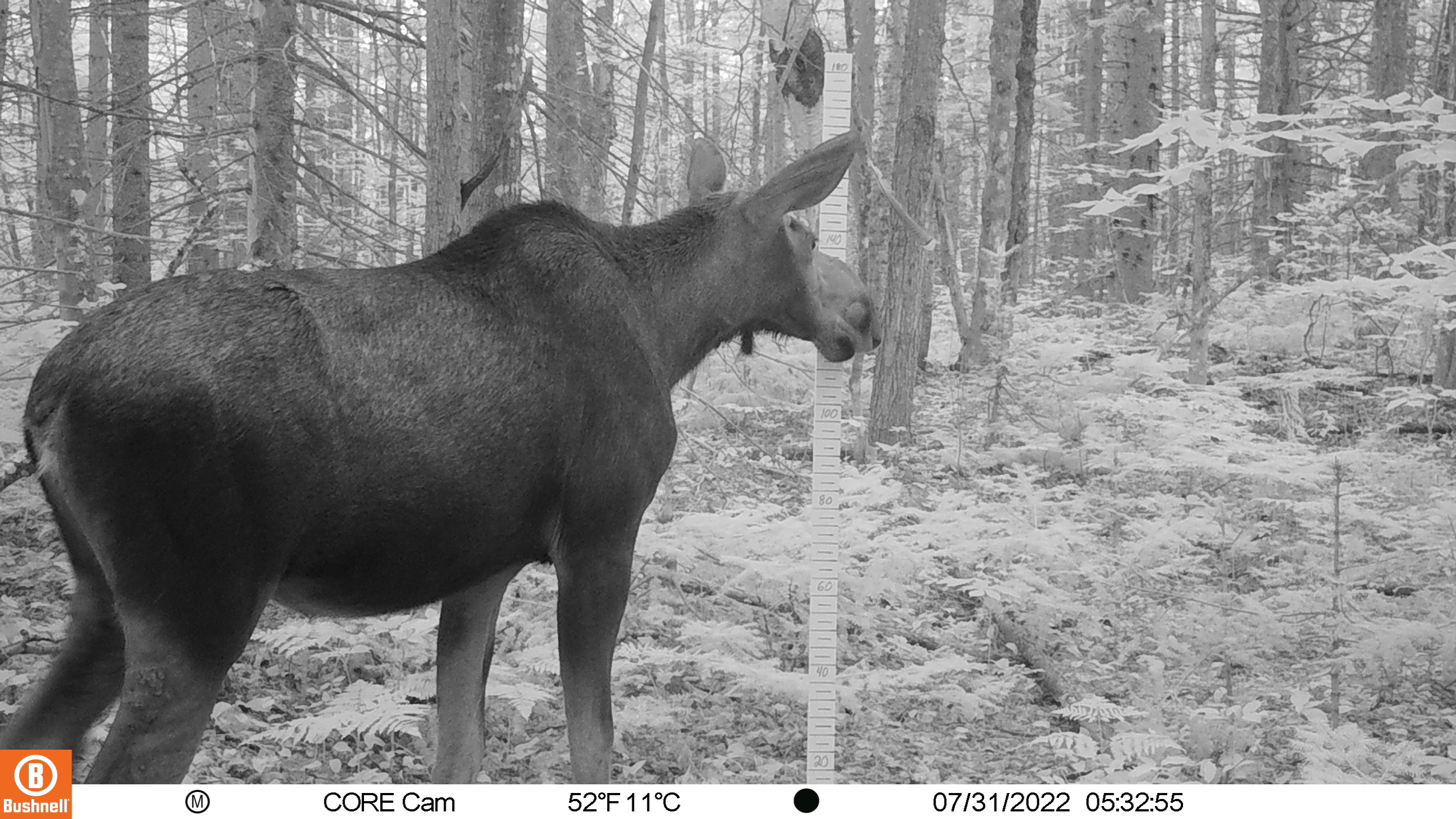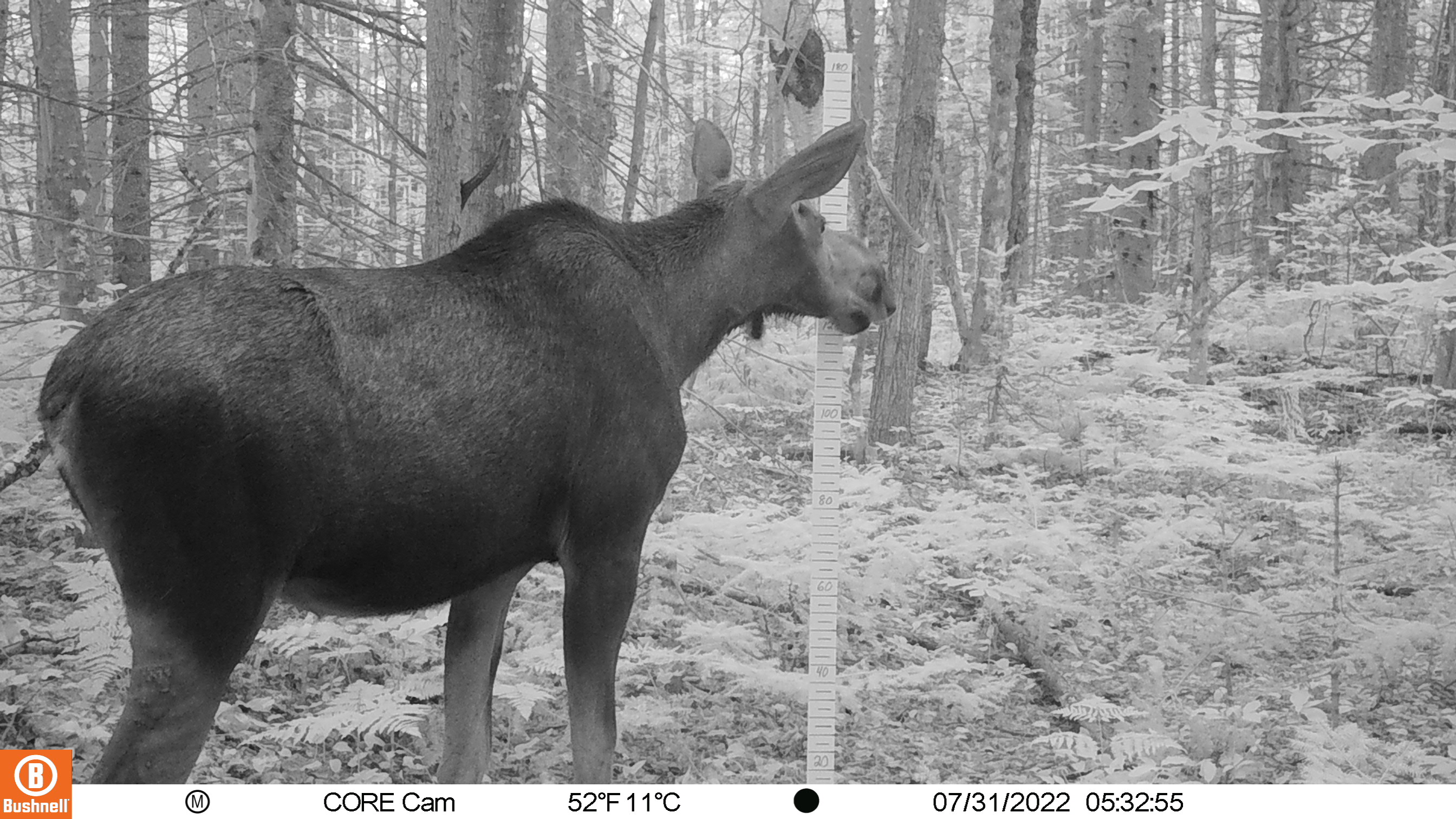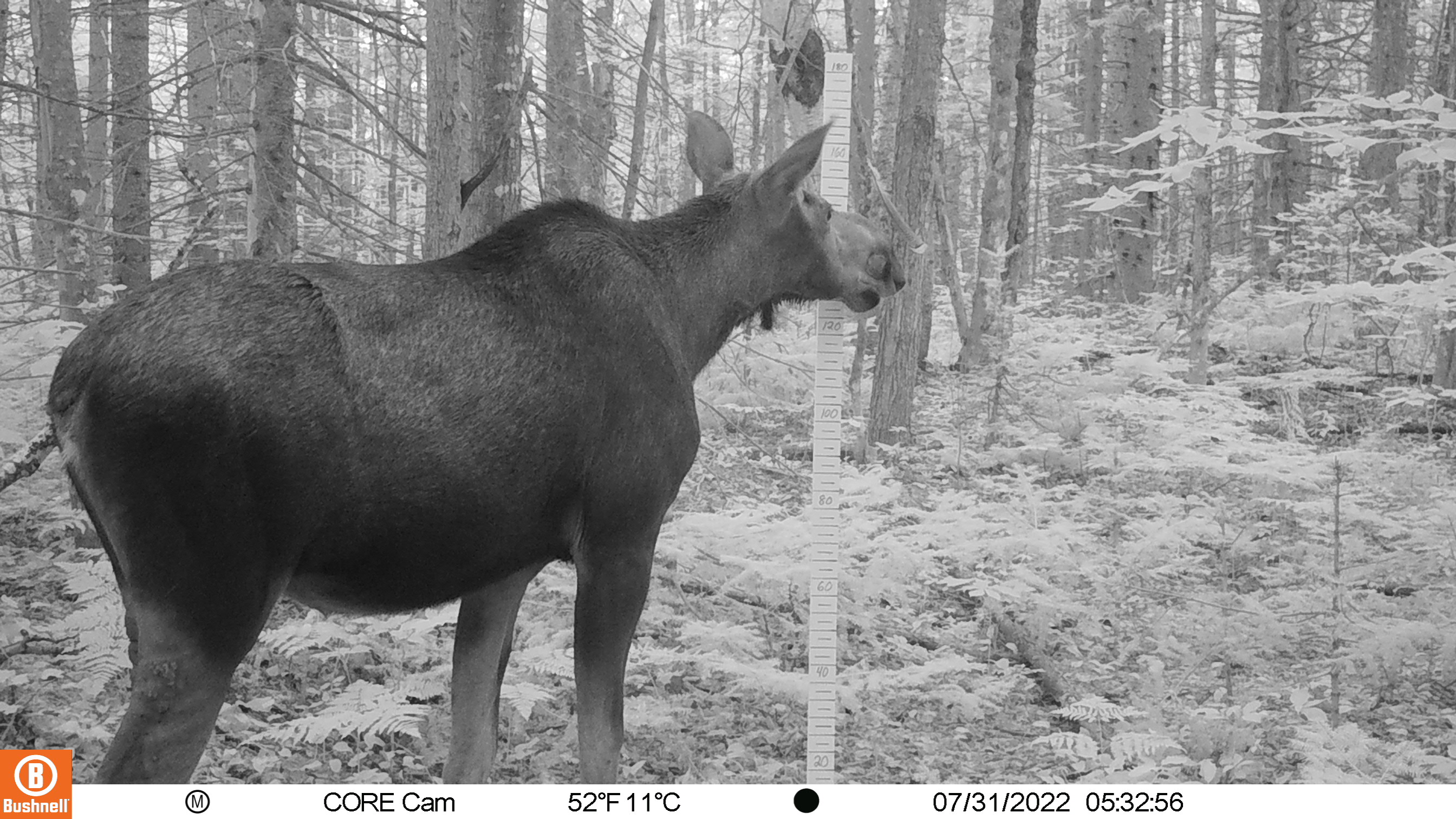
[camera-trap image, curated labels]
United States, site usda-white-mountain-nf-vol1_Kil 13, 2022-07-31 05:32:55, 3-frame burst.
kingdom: Animalia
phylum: Chordata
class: Mammalia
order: Artiodactyla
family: Cervidae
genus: Alces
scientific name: Alces alces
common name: moose